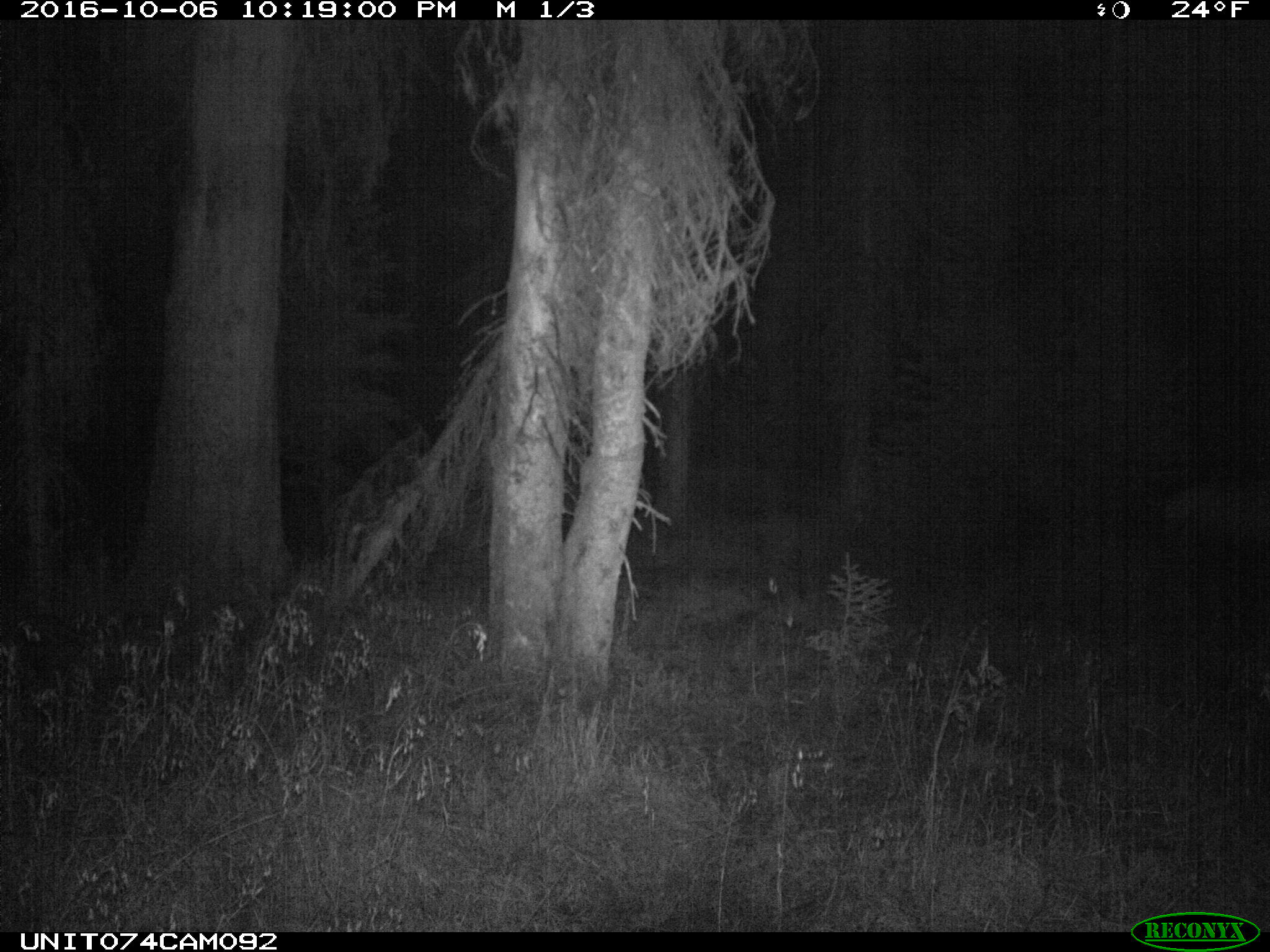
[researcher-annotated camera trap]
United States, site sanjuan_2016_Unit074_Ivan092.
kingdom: Animalia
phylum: Chordata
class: Mammalia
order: Artiodactyla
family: Cervidae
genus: Cervus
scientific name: Cervus elaphus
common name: red deer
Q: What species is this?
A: Cervus elaphus (red deer).